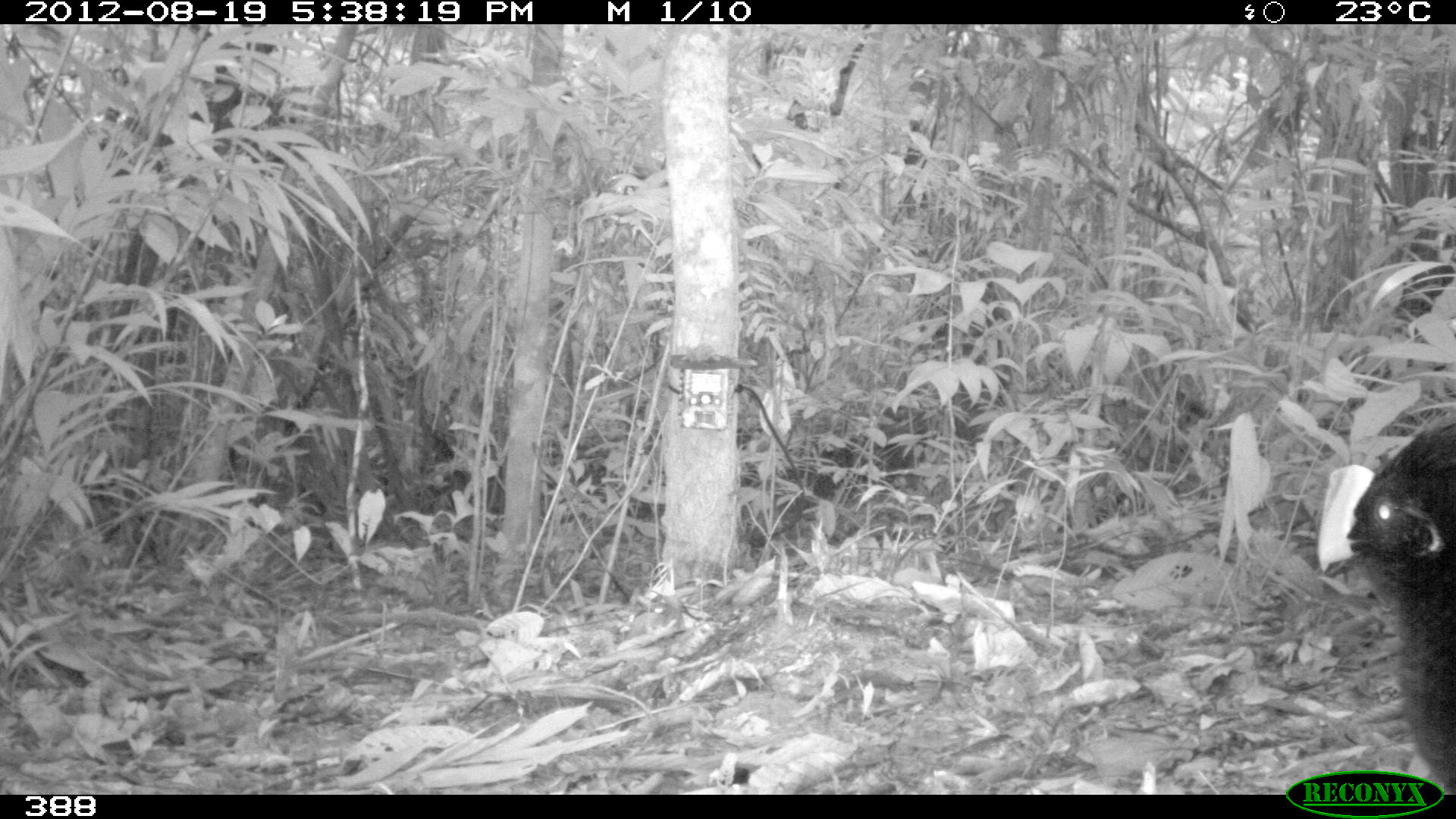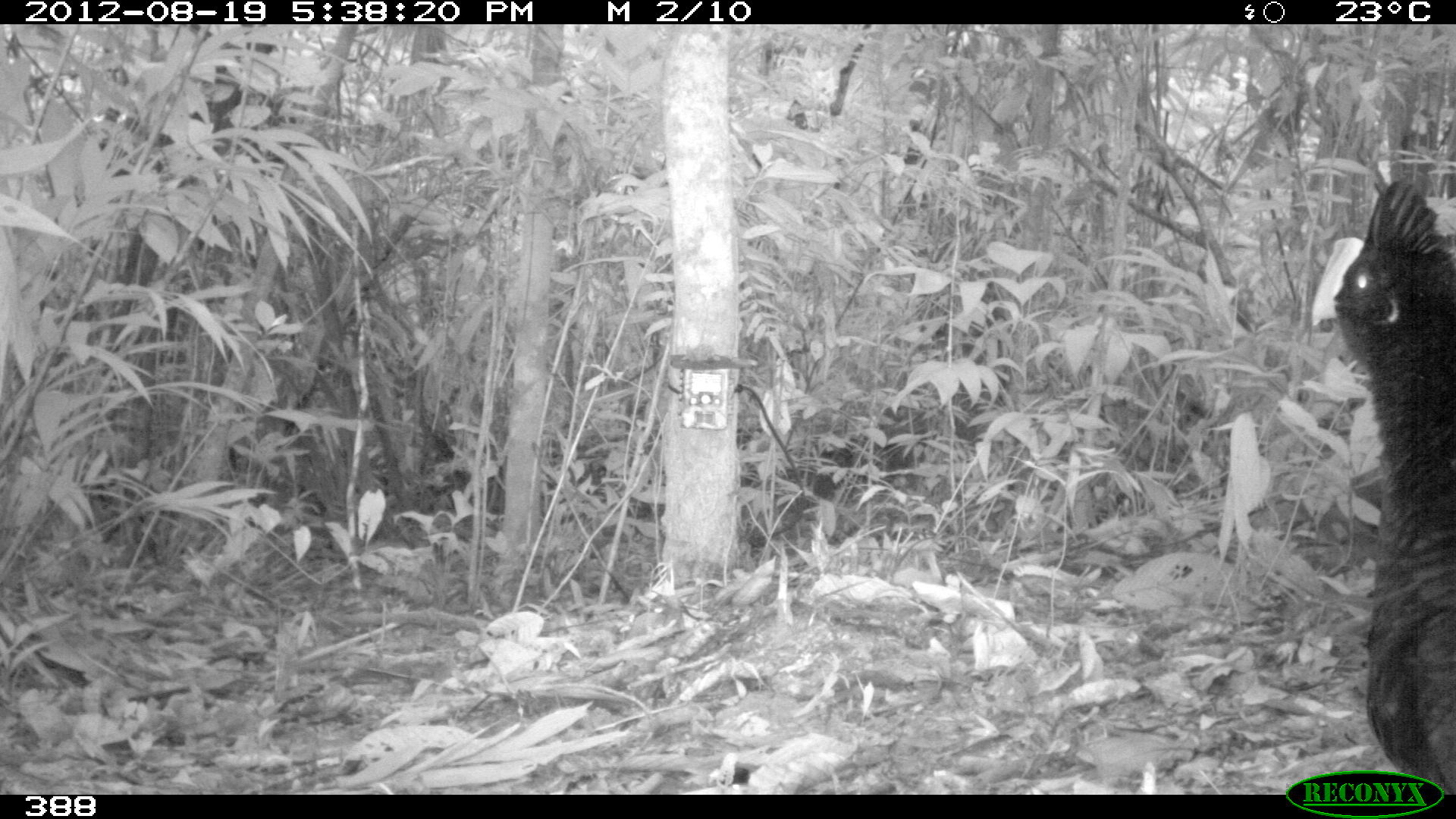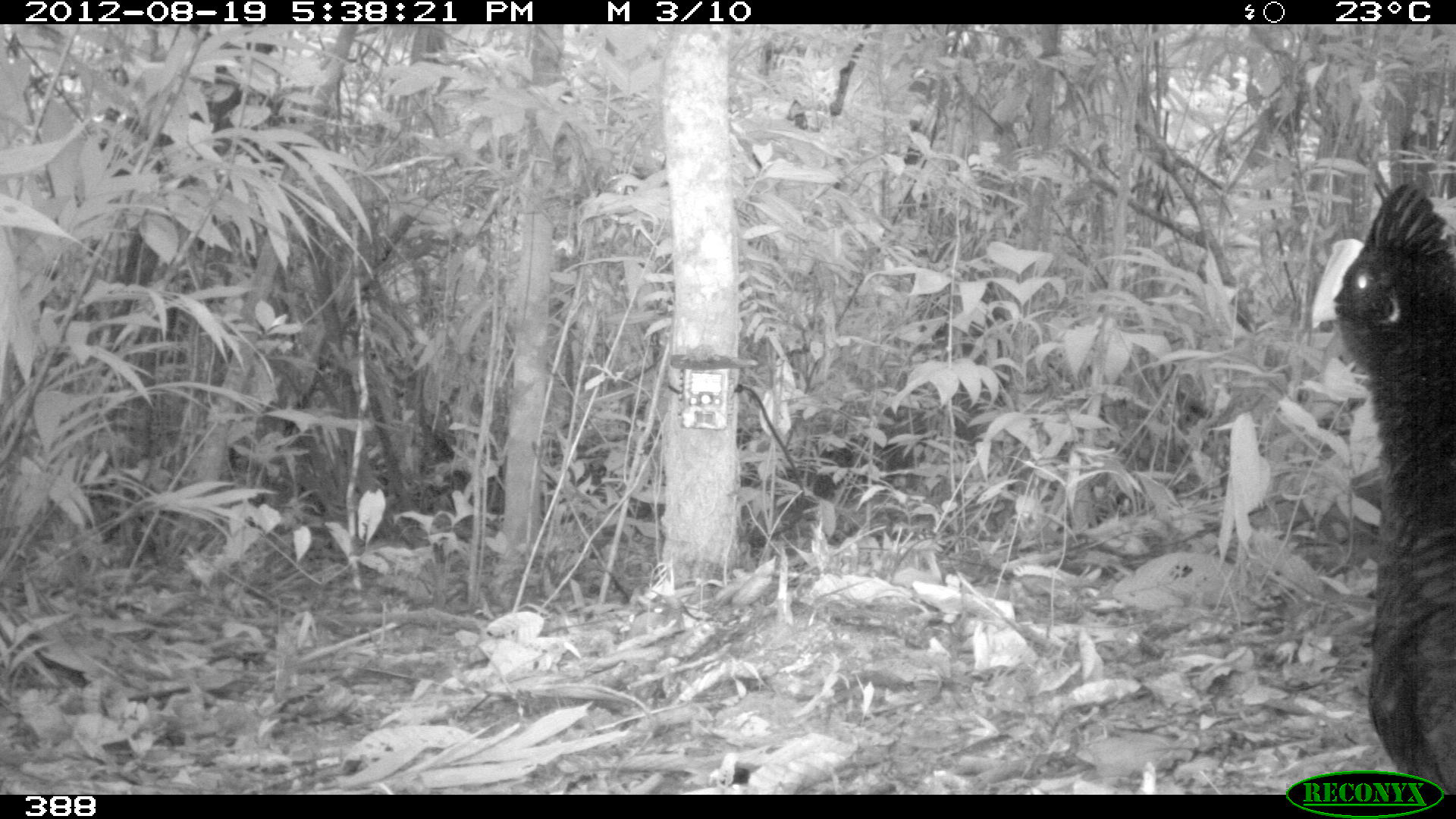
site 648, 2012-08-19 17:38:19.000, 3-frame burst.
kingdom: Animalia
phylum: Chordata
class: Aves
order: Galliformes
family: Cracidae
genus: Mitu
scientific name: Mitu tuberosum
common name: razor-billed curassow